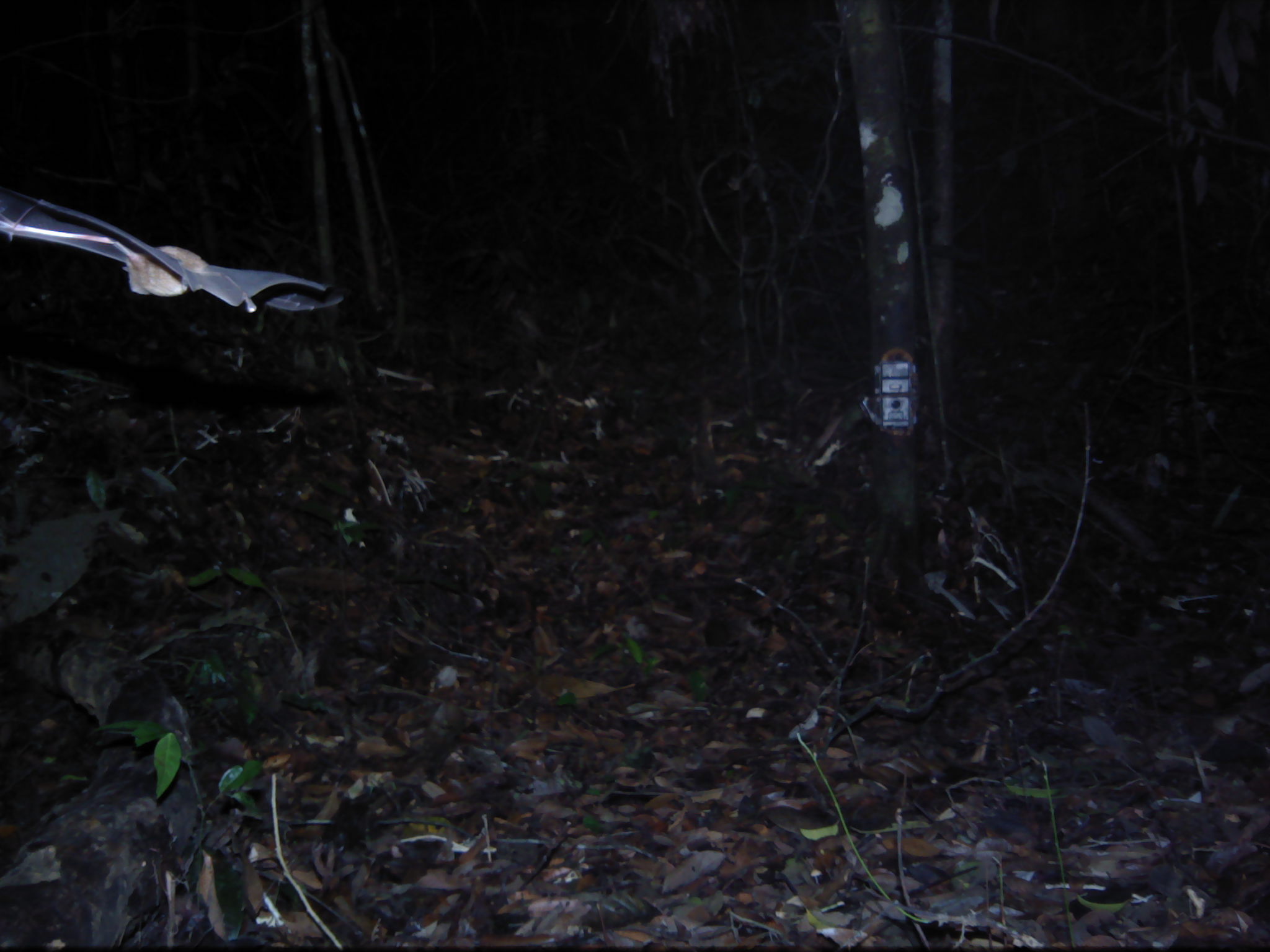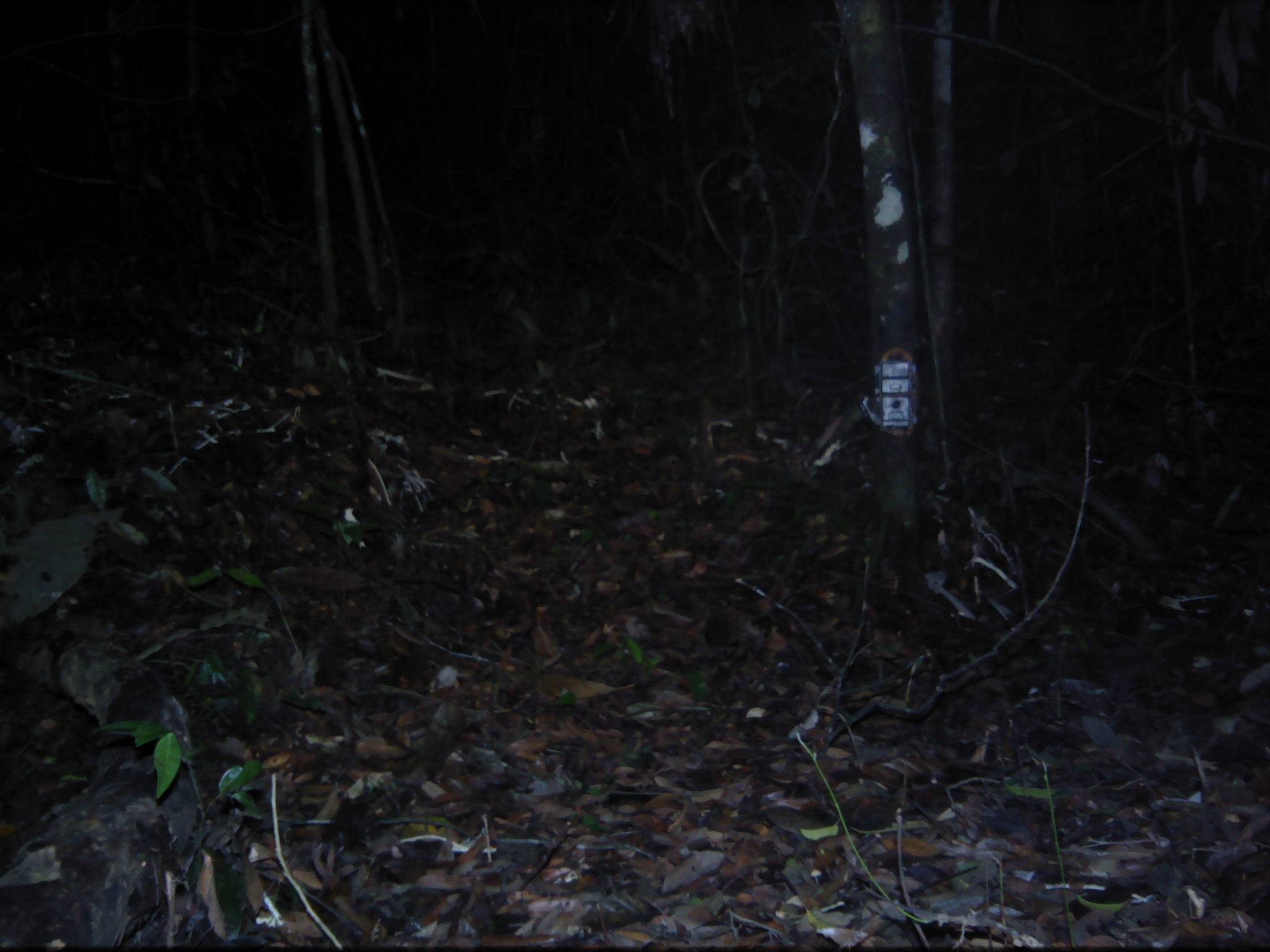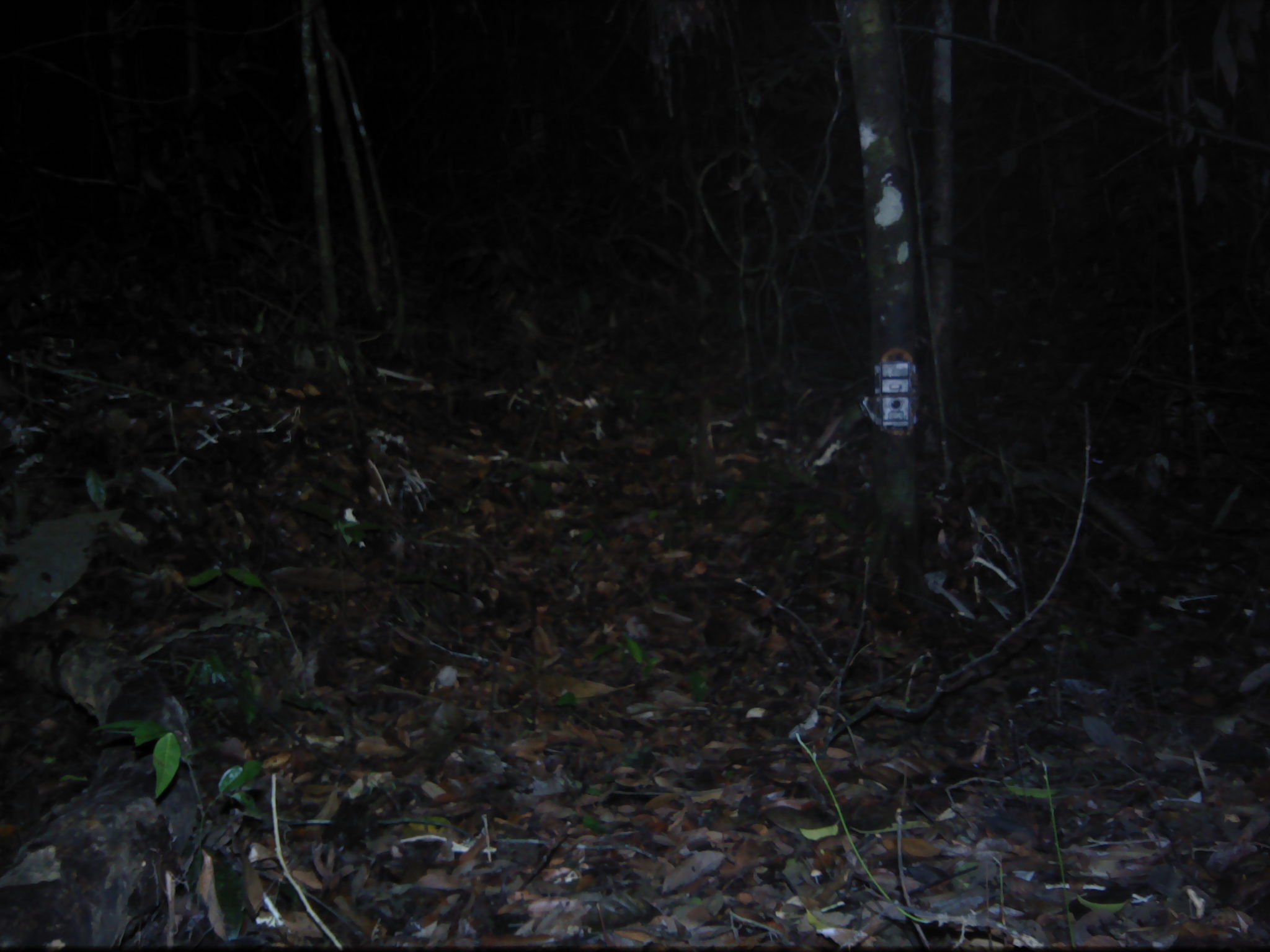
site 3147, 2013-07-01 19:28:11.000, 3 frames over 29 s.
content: unidentified animal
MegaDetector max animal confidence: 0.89